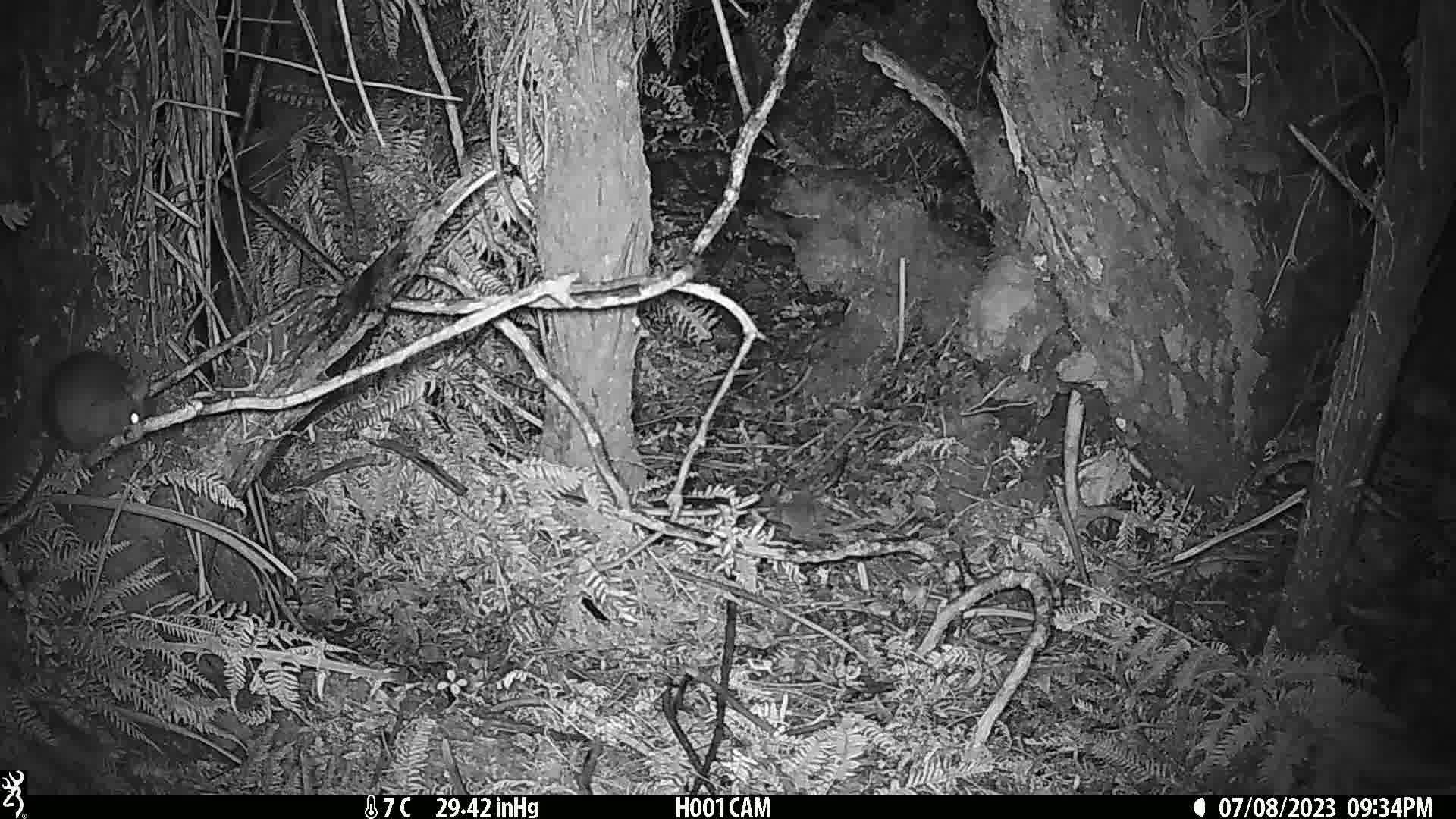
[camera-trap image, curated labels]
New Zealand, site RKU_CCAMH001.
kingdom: Animalia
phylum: Chordata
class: Mammalia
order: Rodentia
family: Muridae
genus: Rattus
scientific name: Rattus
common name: rat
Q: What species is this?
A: Rat (Rattus).